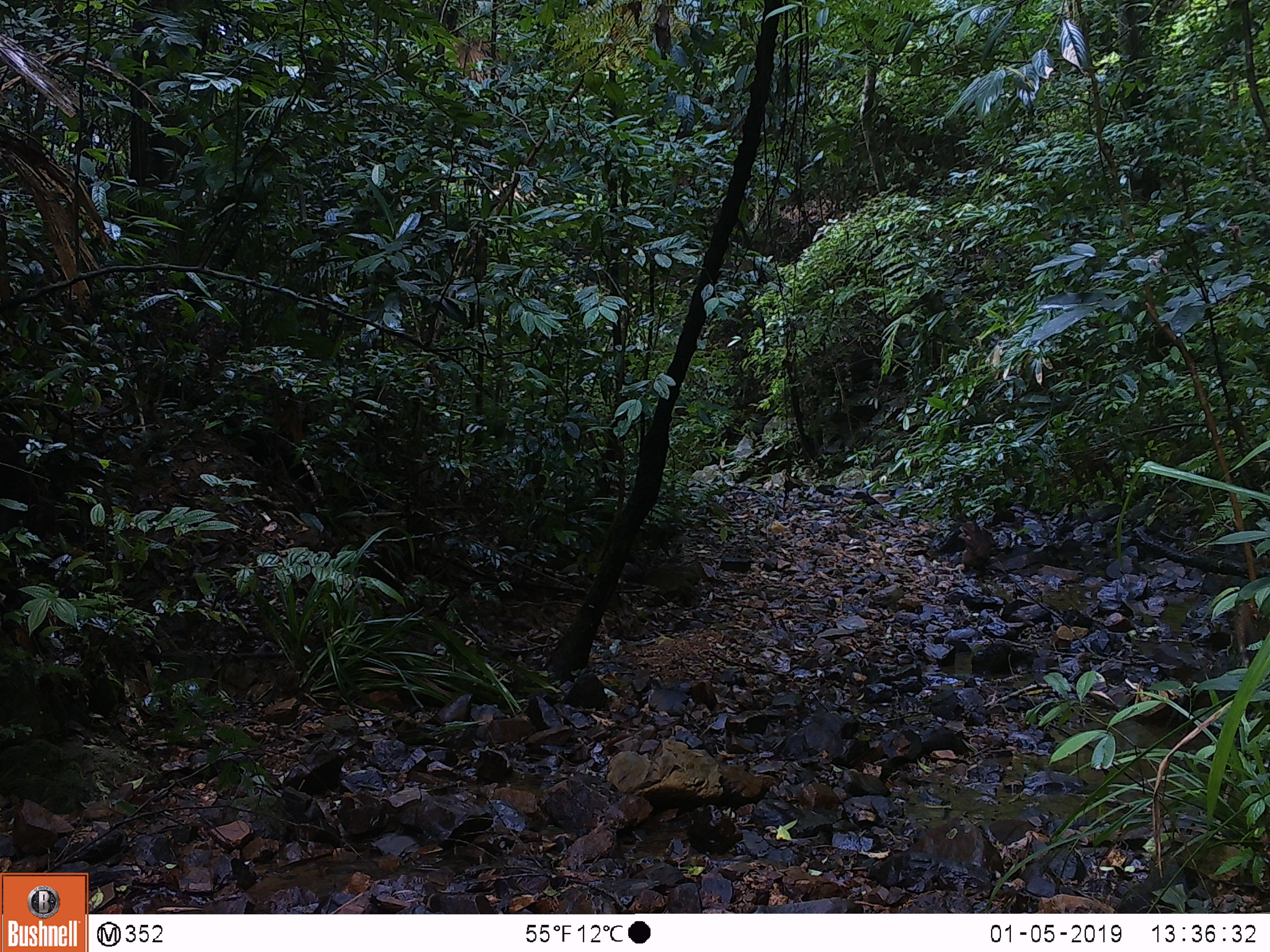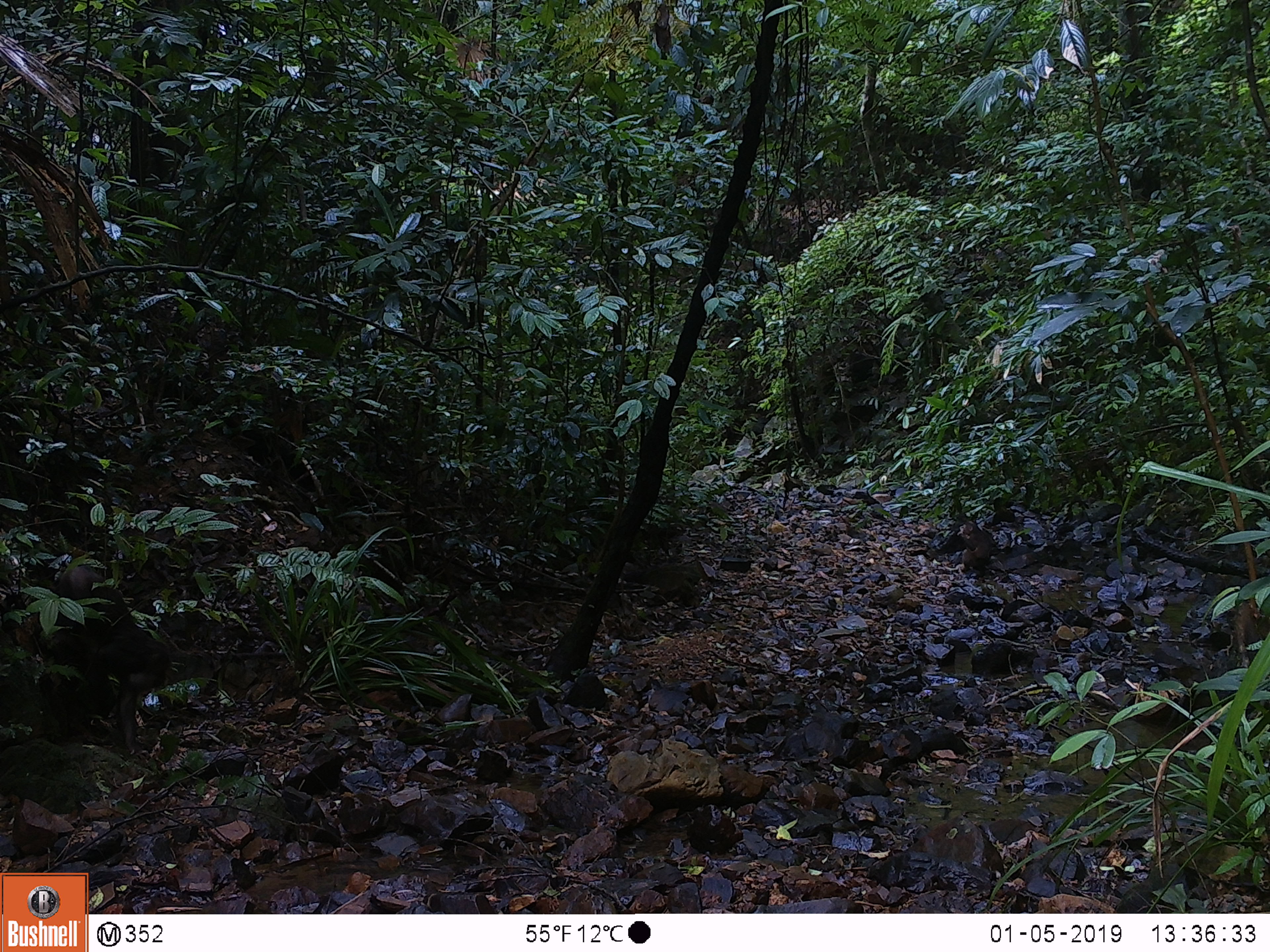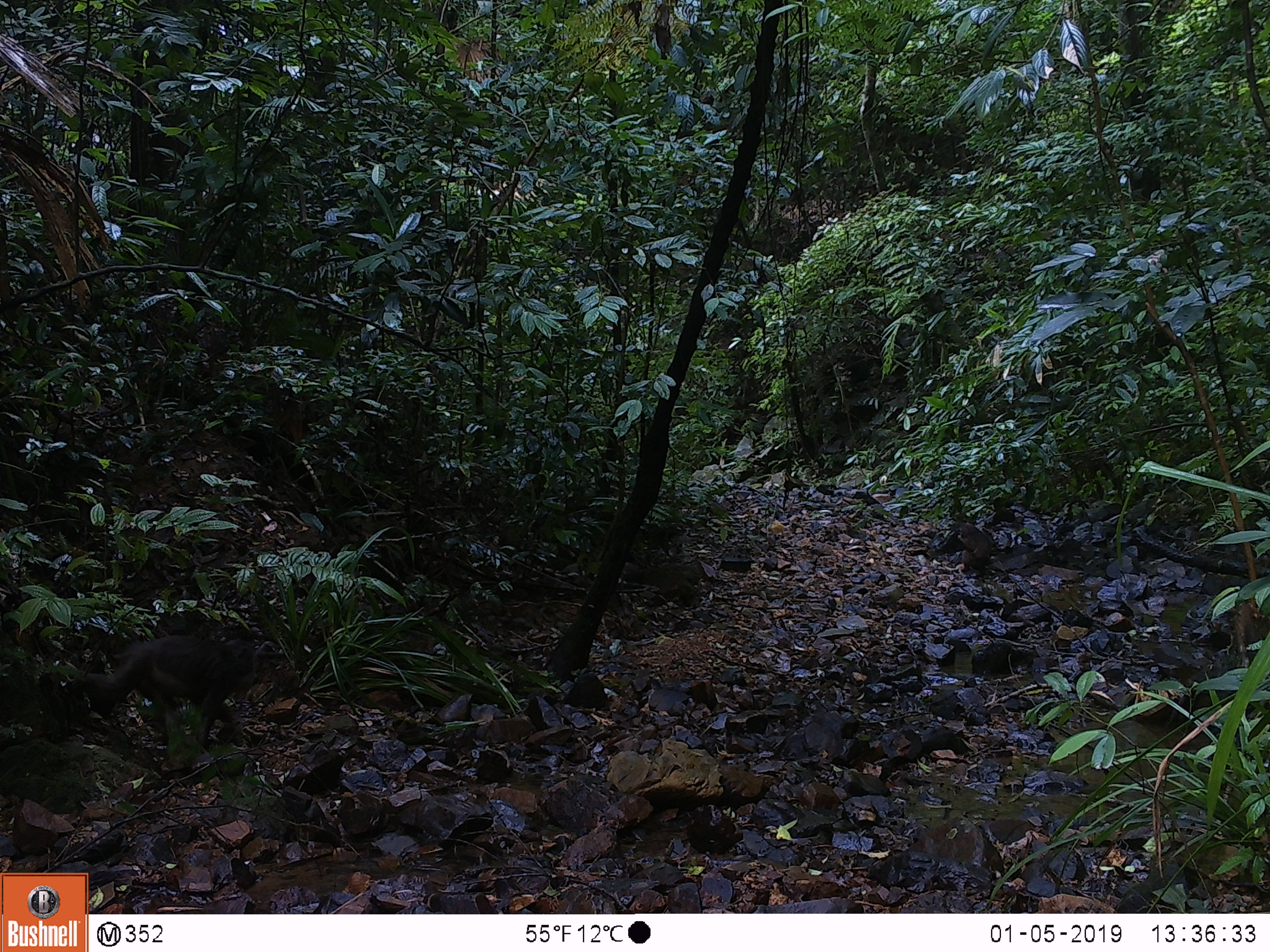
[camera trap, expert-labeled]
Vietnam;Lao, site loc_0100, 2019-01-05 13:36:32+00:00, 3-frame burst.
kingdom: Animalia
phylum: Chordata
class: Mammalia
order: Primates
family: Cercopithecidae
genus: Macaca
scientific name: Macaca arctoides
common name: stump-tailed macaque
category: stump tailed macaque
Stump tailed macaque (stump-tailed macaque) (Macaca arctoides). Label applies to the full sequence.